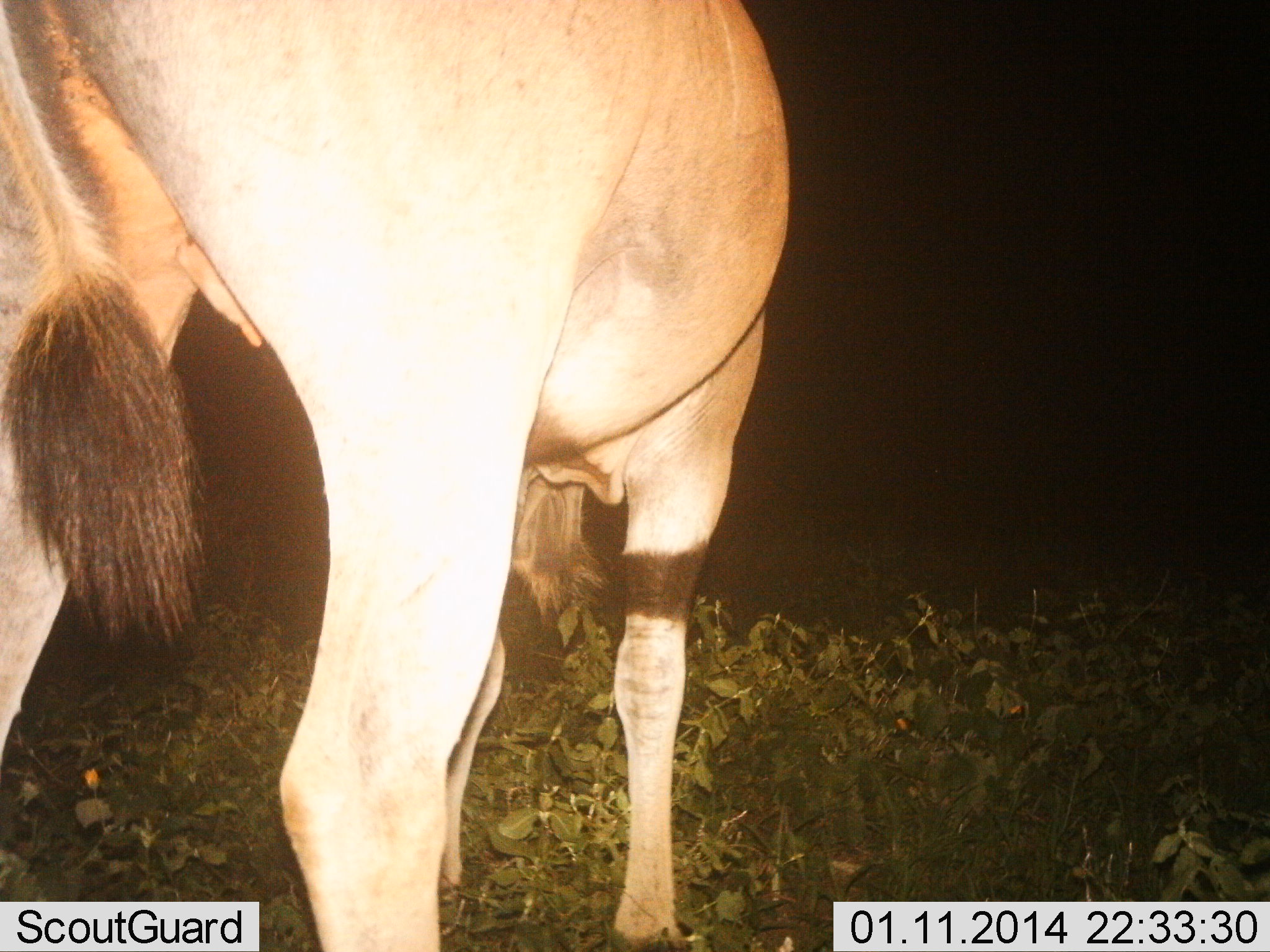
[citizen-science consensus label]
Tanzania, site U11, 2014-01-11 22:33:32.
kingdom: Animalia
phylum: Chordata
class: Mammalia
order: Artiodactyla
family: Bovidae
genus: Tragelaphus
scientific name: Tragelaphus oryx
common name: eland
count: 1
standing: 80%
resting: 0%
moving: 0%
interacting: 0%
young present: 0%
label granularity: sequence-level